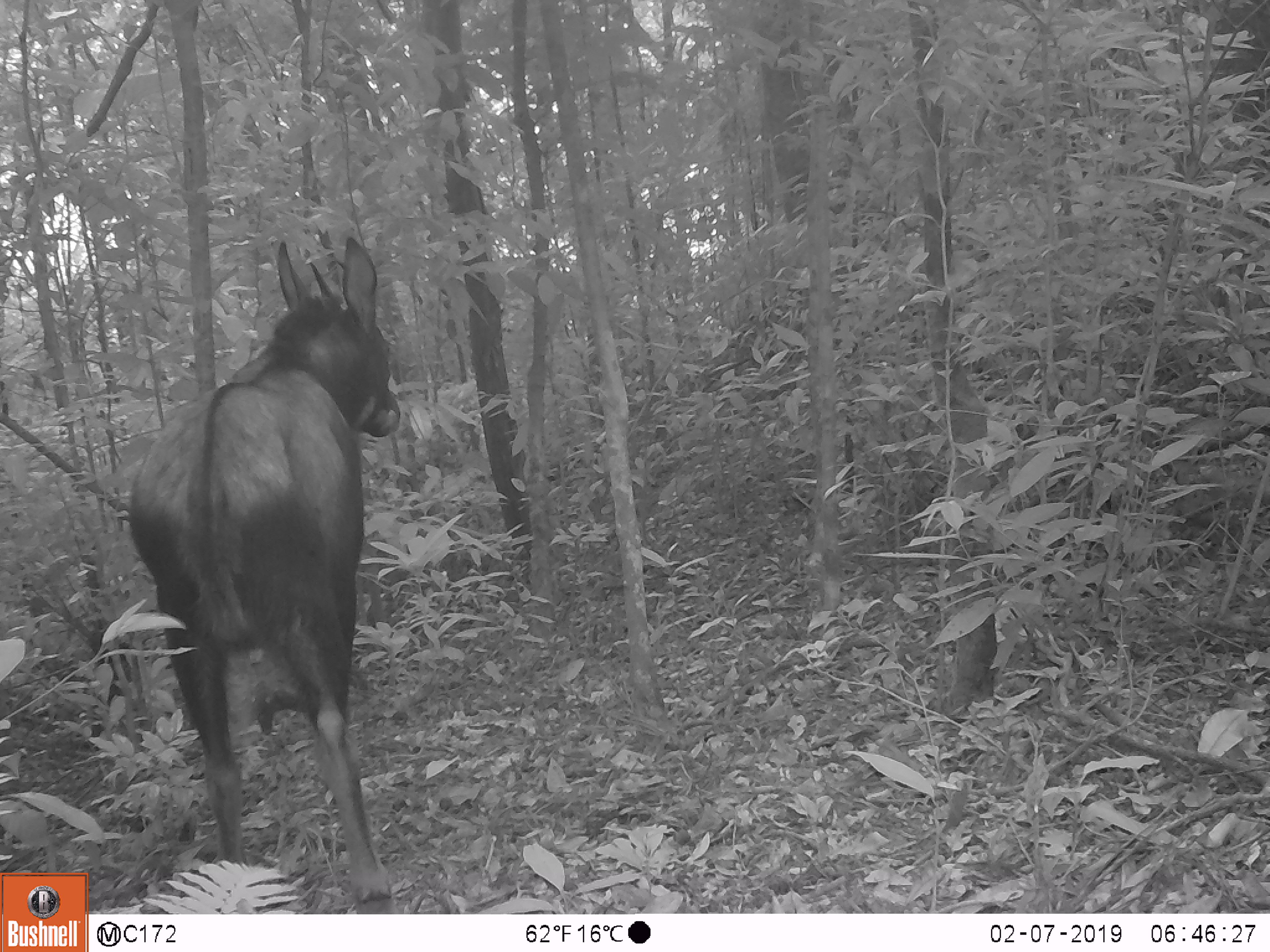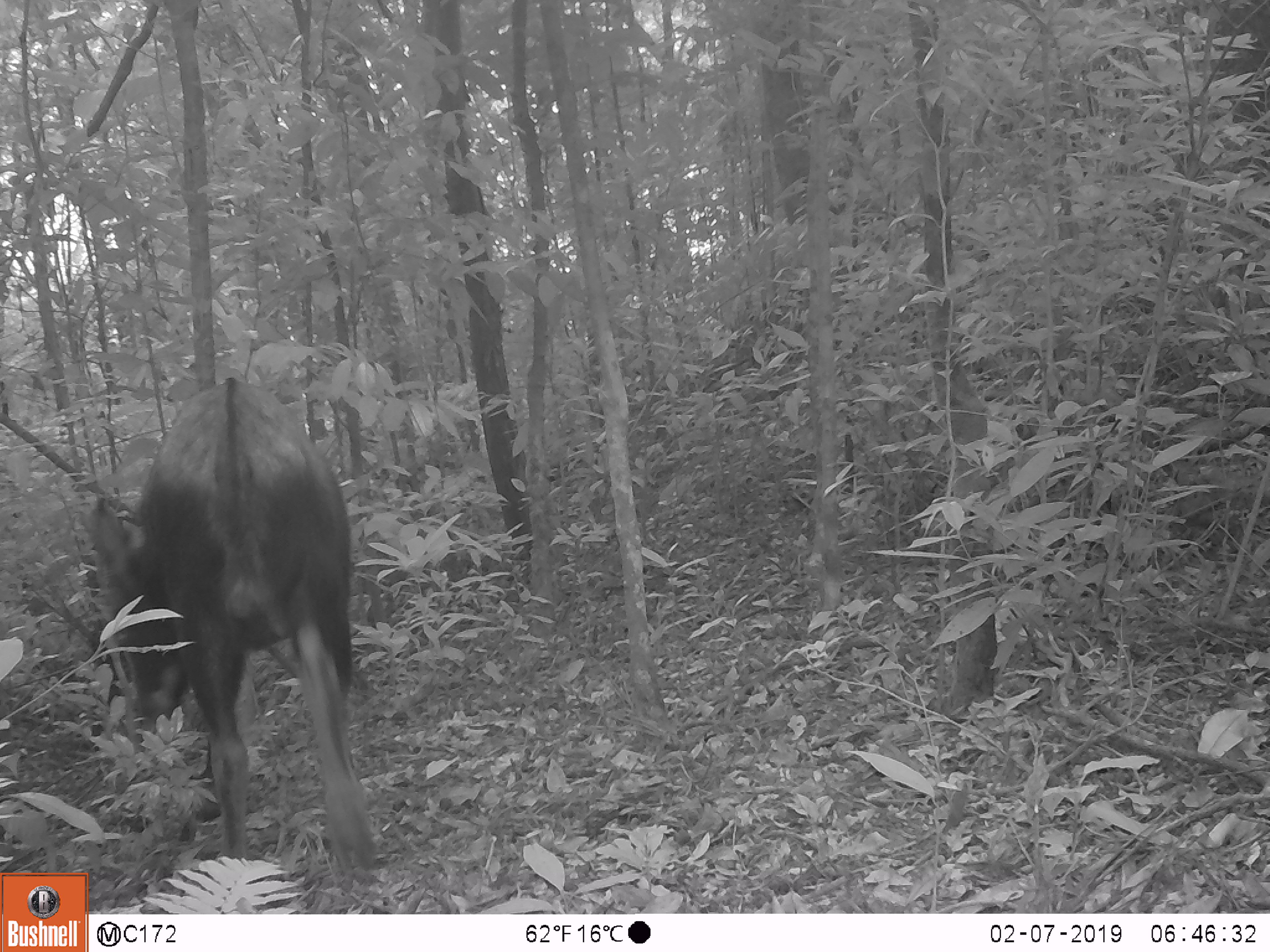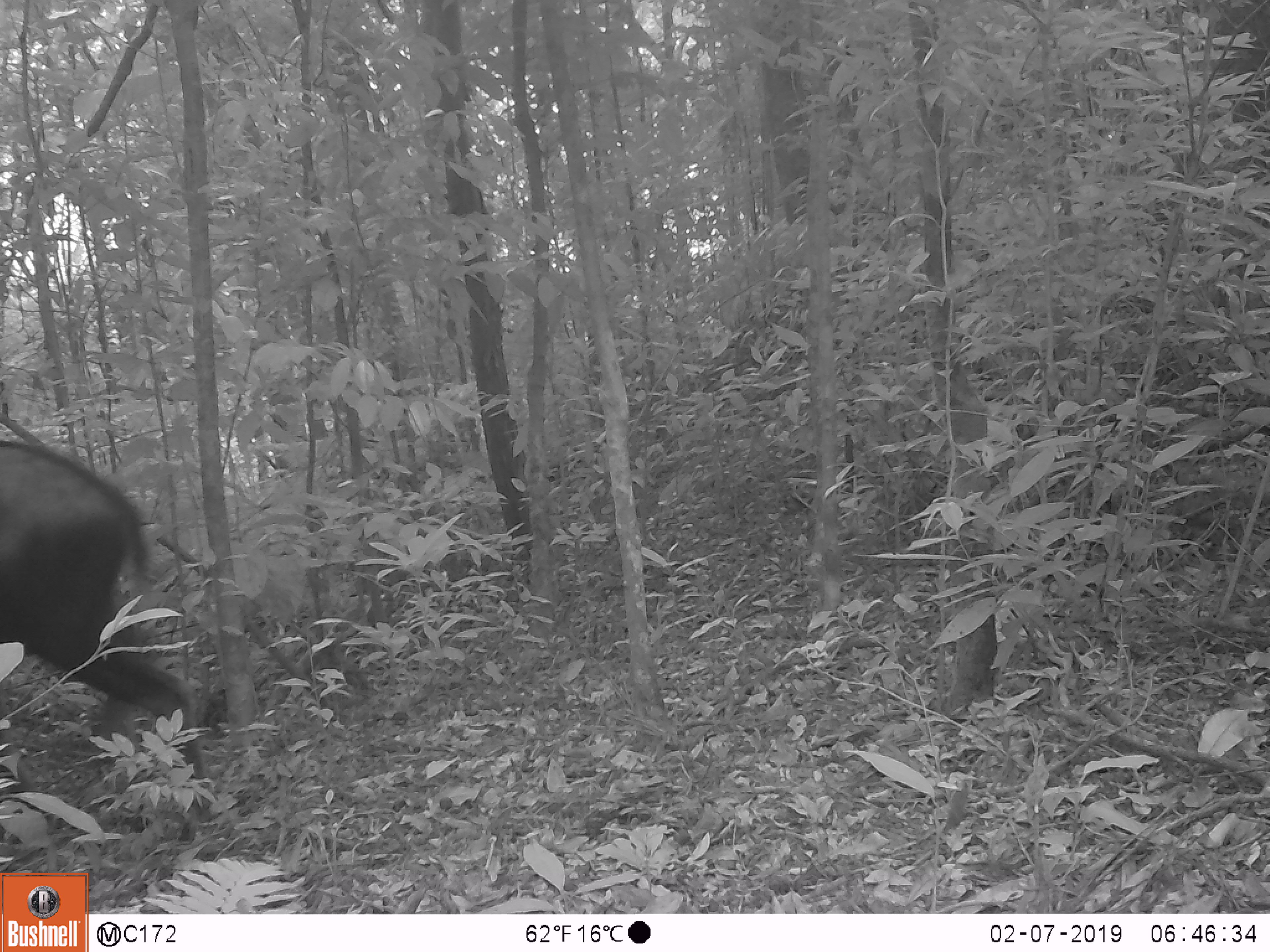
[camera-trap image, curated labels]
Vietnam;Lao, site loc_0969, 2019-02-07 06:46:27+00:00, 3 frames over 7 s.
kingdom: Animalia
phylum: Chordata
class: Mammalia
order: Artiodactyla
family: Bovidae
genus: Capricornis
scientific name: Capricornis sumatraensis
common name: chinese serow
Chinese serow (Capricornis sumatraensis). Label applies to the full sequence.